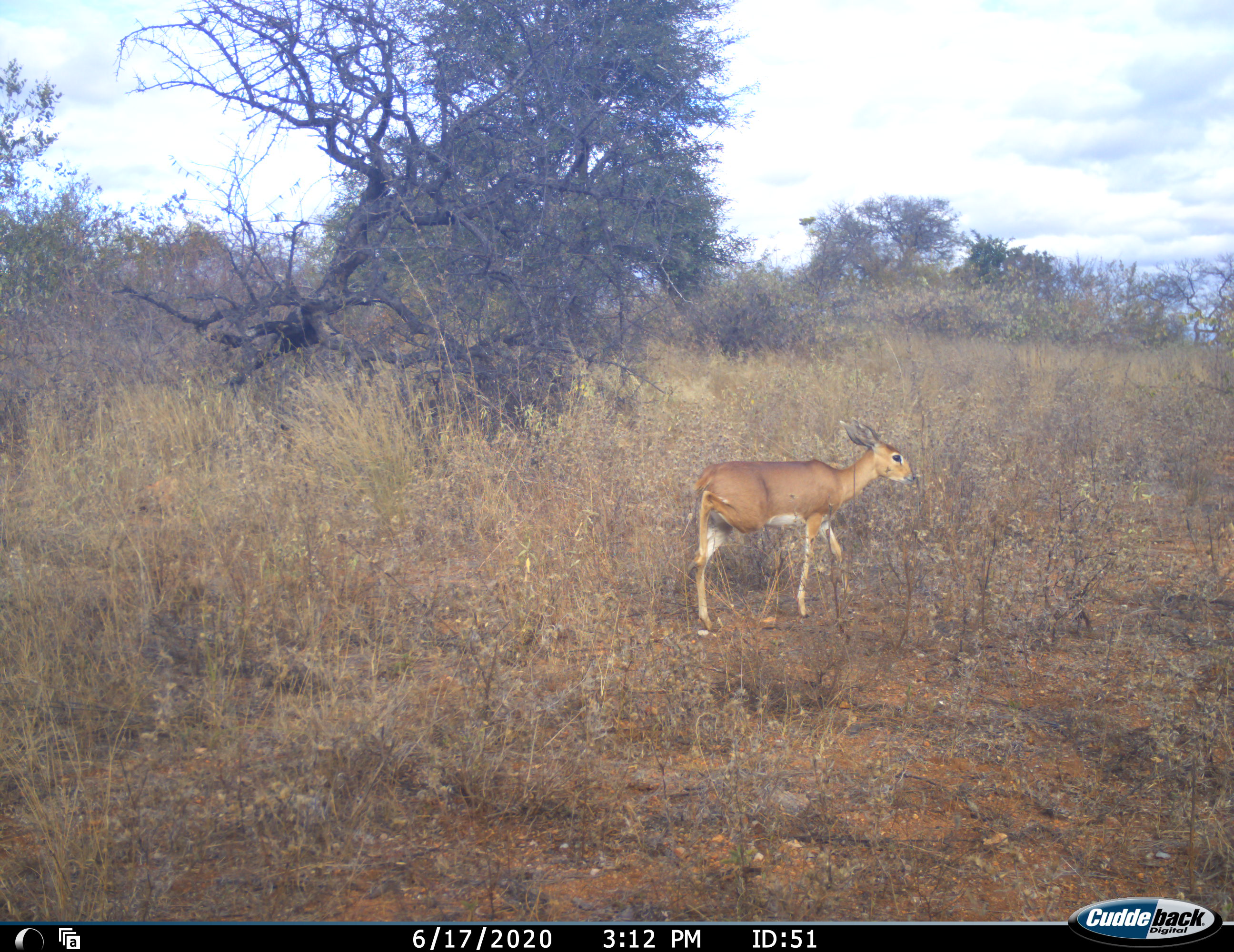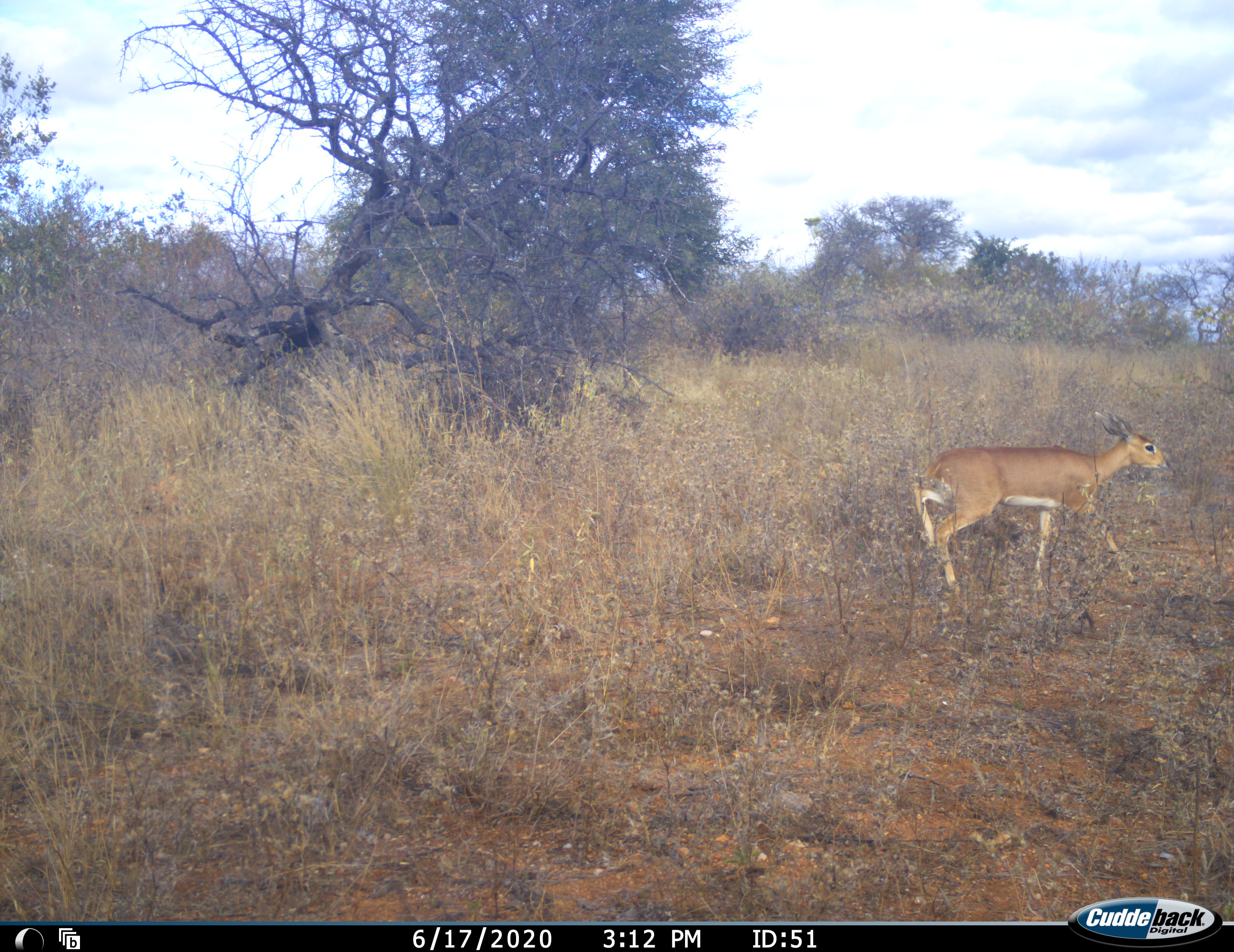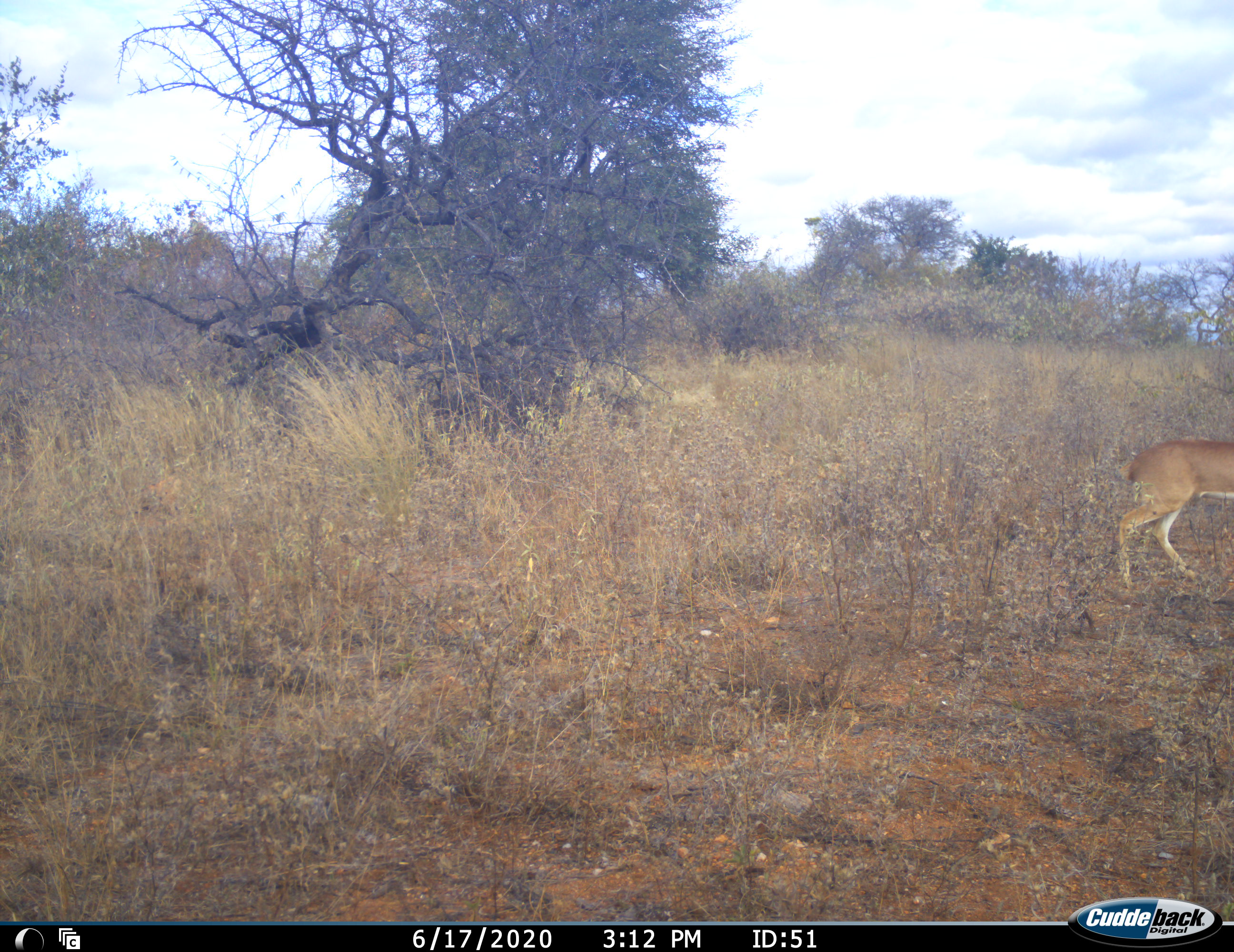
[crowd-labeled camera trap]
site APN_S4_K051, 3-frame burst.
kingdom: Animalia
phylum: Chordata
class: Mammalia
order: Artiodactyla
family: Bovidae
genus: Raphicerus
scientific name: Raphicerus campestris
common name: steenbok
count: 1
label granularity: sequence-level